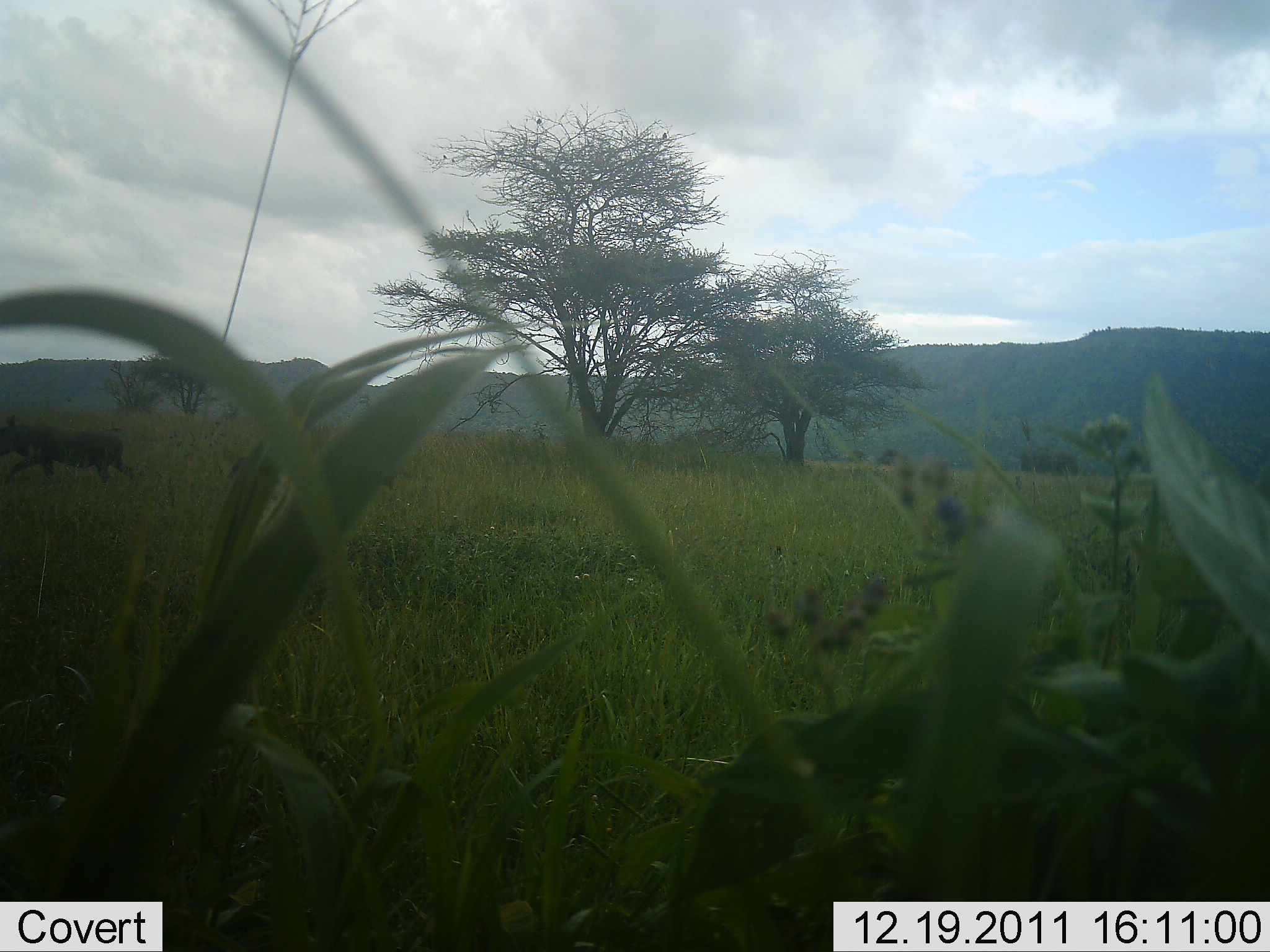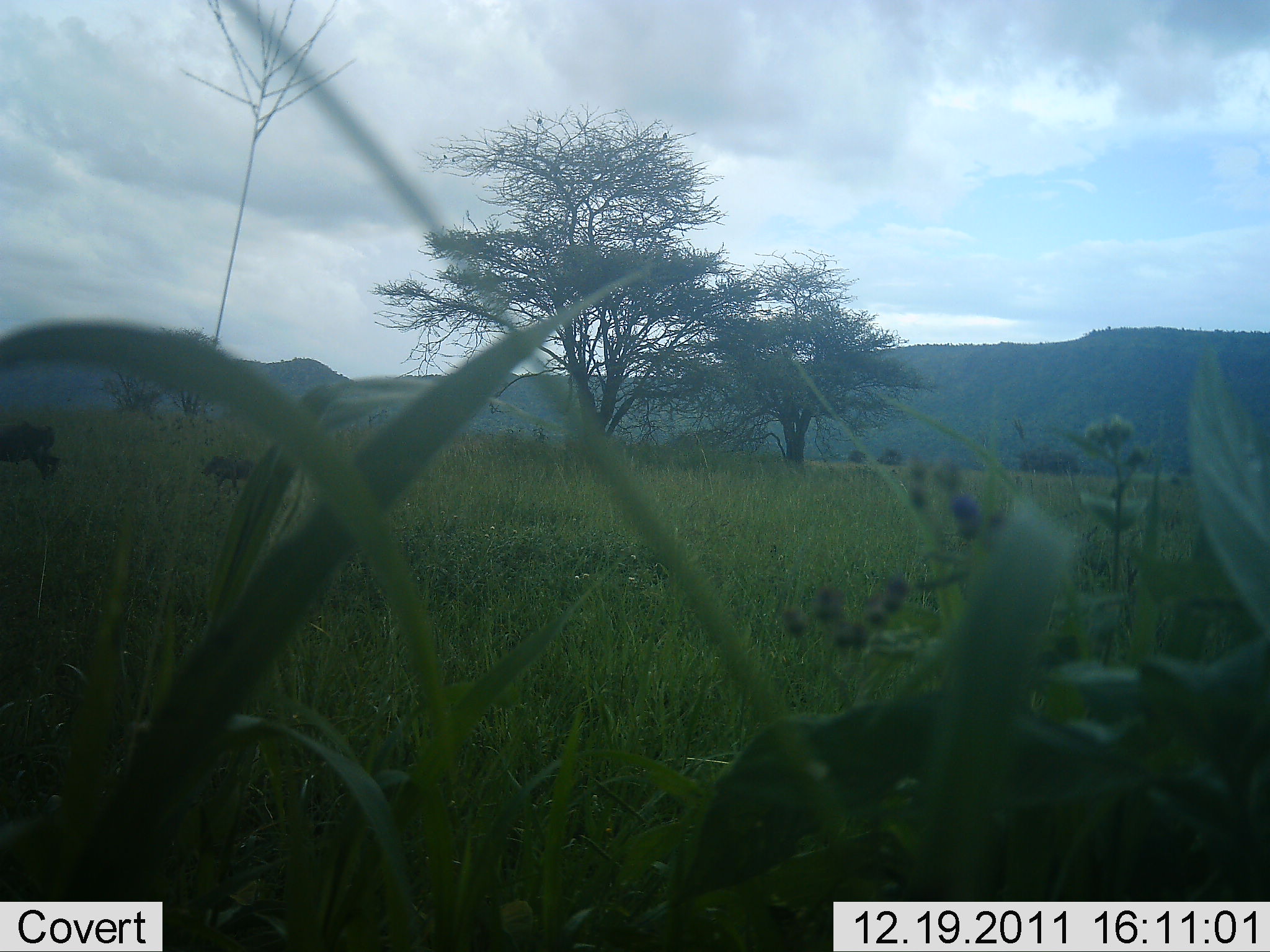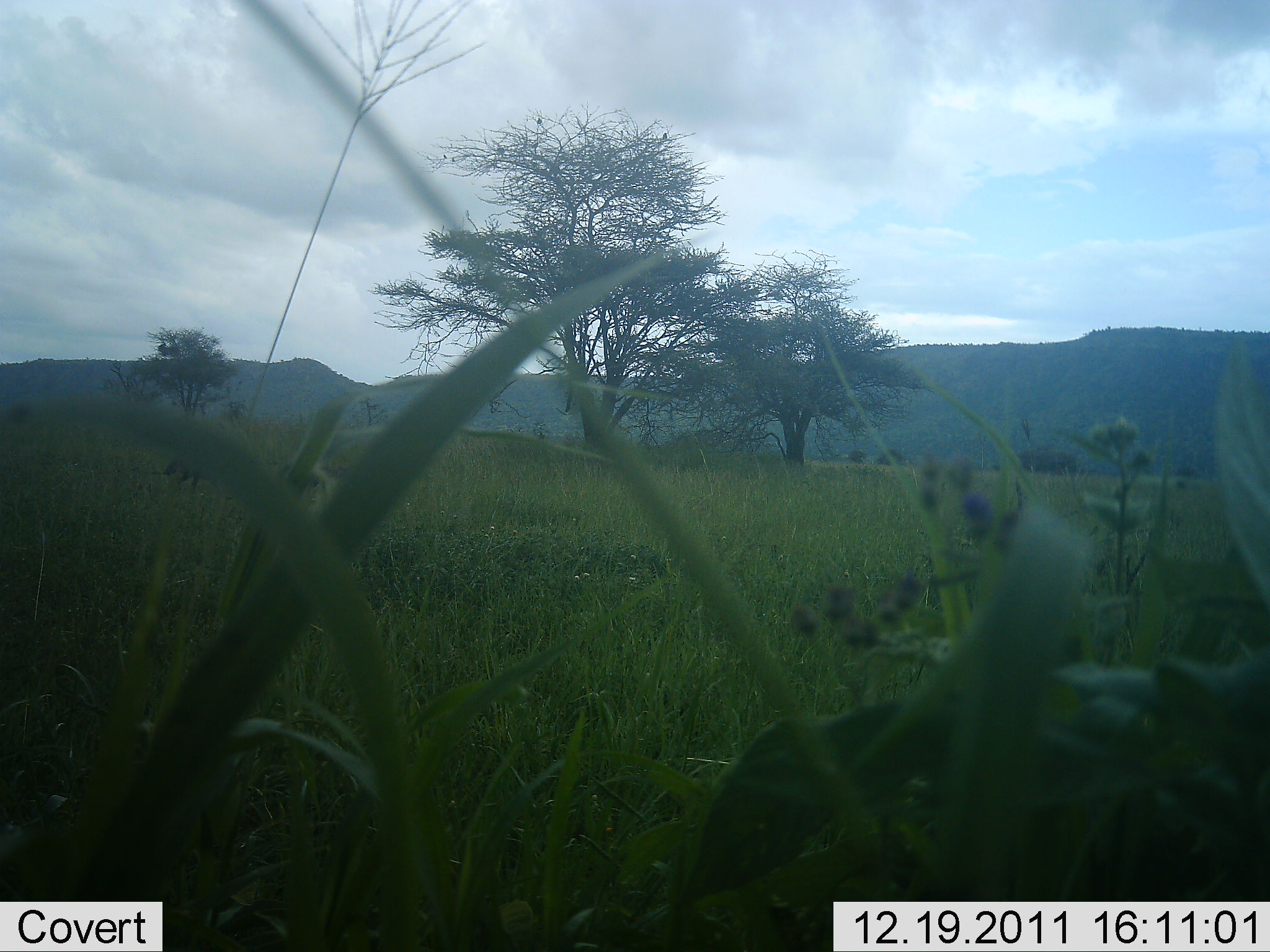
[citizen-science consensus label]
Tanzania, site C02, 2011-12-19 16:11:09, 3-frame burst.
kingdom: Animalia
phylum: Chordata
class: Mammalia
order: Artiodactyla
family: Suidae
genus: Phacochoerus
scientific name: Phacochoerus africanus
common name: warthog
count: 2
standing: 0%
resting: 0%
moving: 100%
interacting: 0%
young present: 70%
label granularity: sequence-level